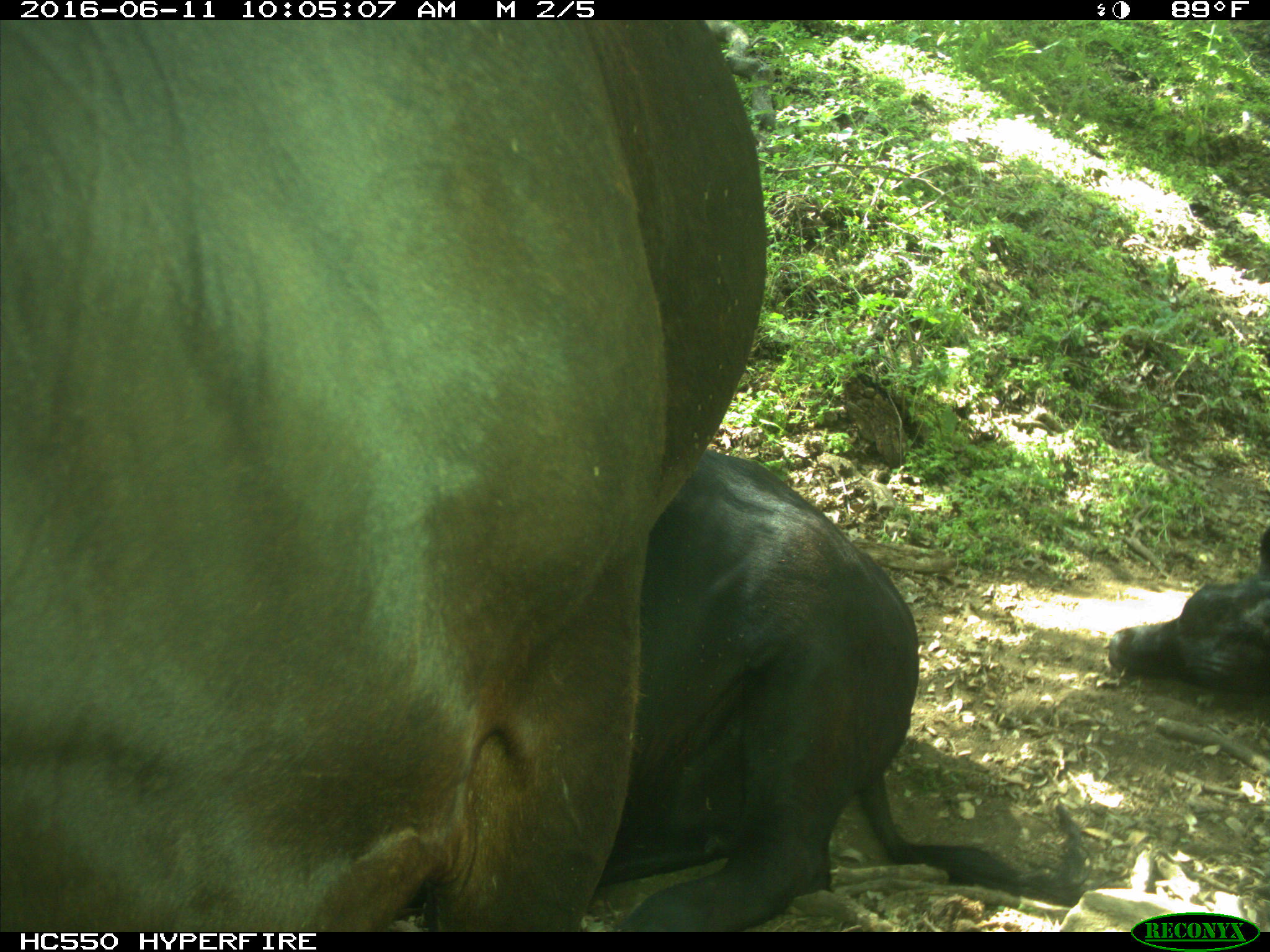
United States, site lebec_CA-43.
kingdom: Animalia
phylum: Chordata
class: Mammalia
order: Artiodactyla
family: Bovidae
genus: Bos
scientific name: Bos taurus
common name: domestic cow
Bos taurus (domestic cow).